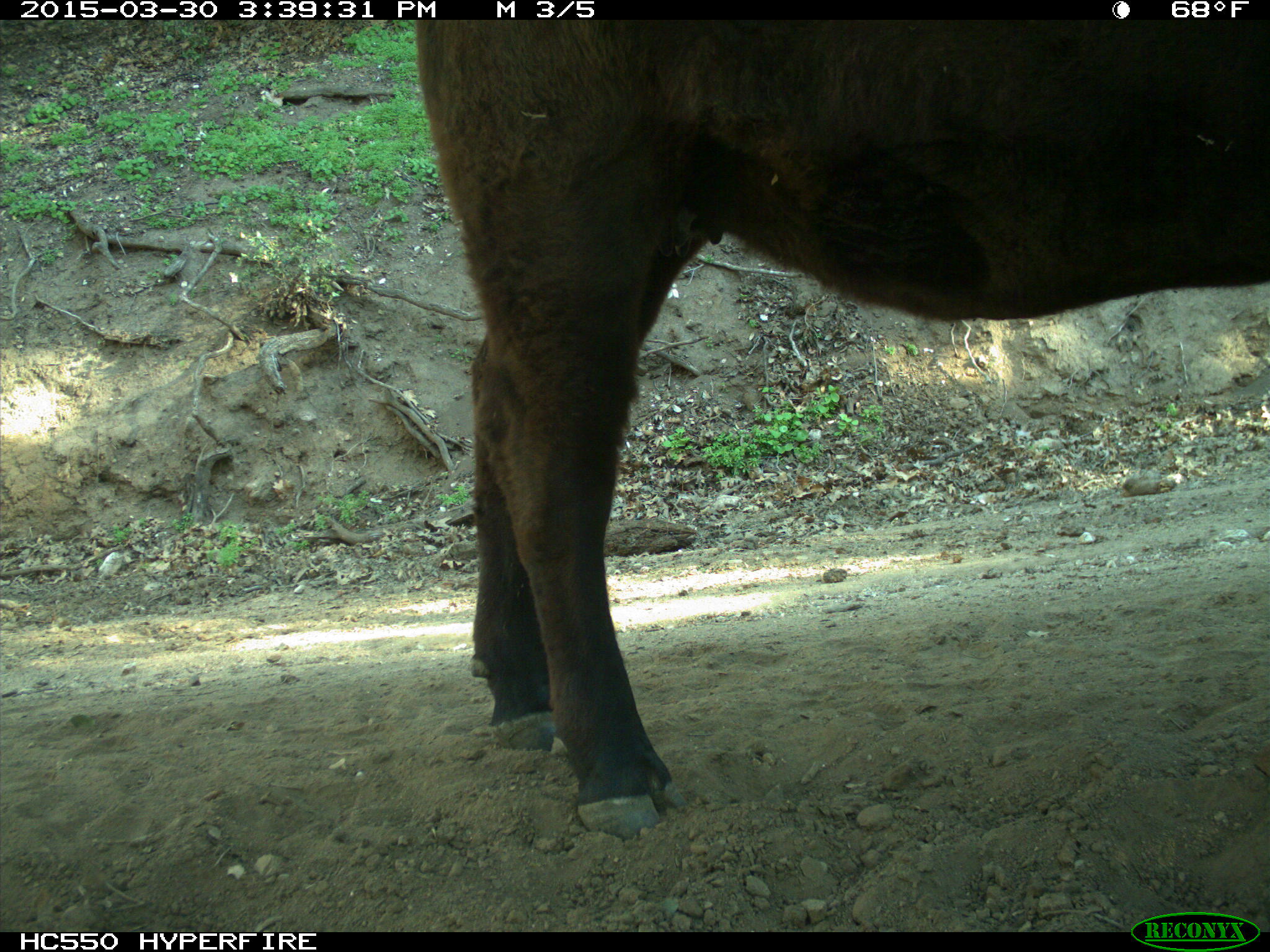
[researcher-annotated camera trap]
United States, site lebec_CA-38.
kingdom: Animalia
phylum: Chordata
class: Mammalia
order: Artiodactyla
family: Bovidae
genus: Bos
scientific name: Bos taurus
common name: domestic cow